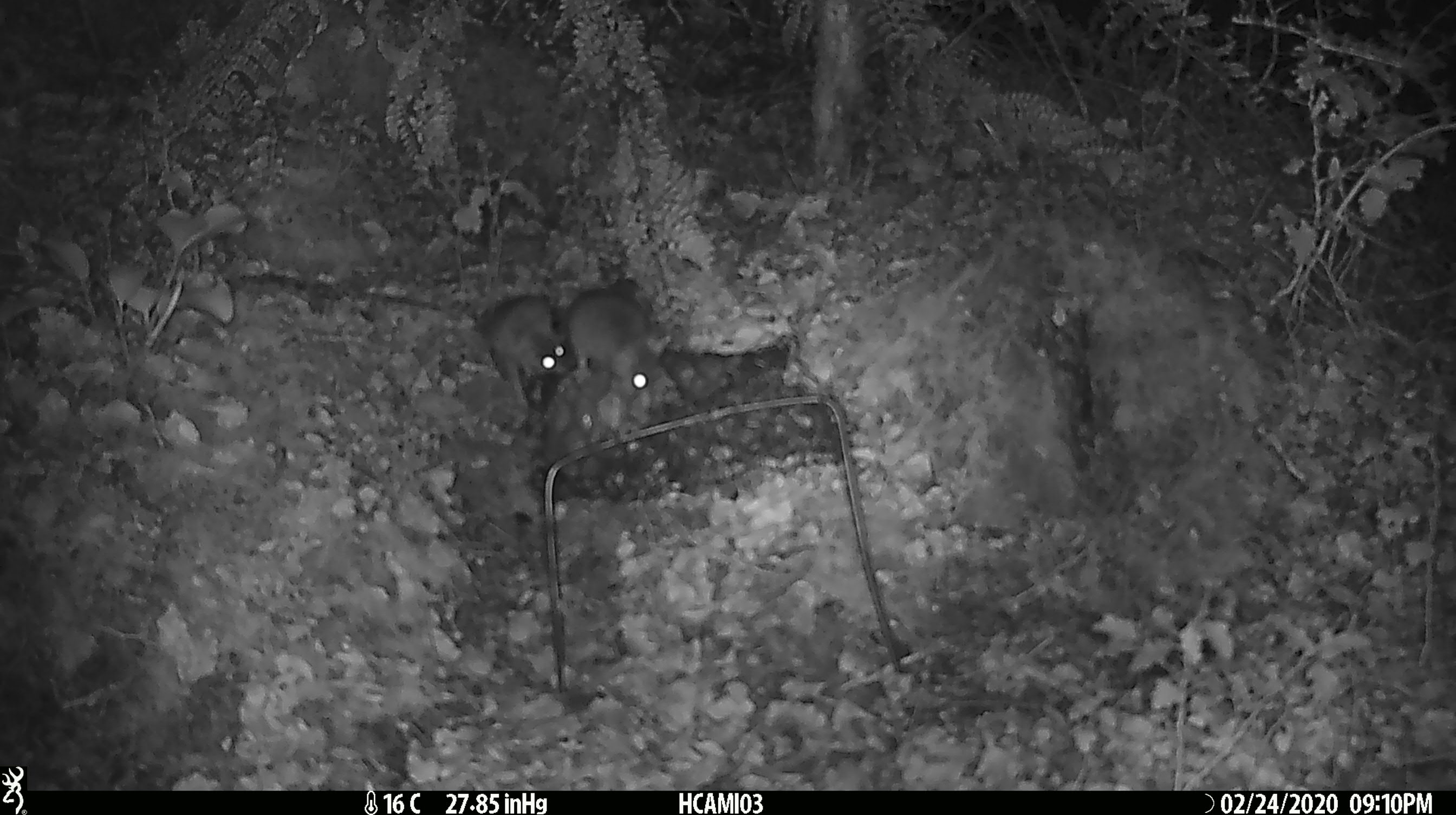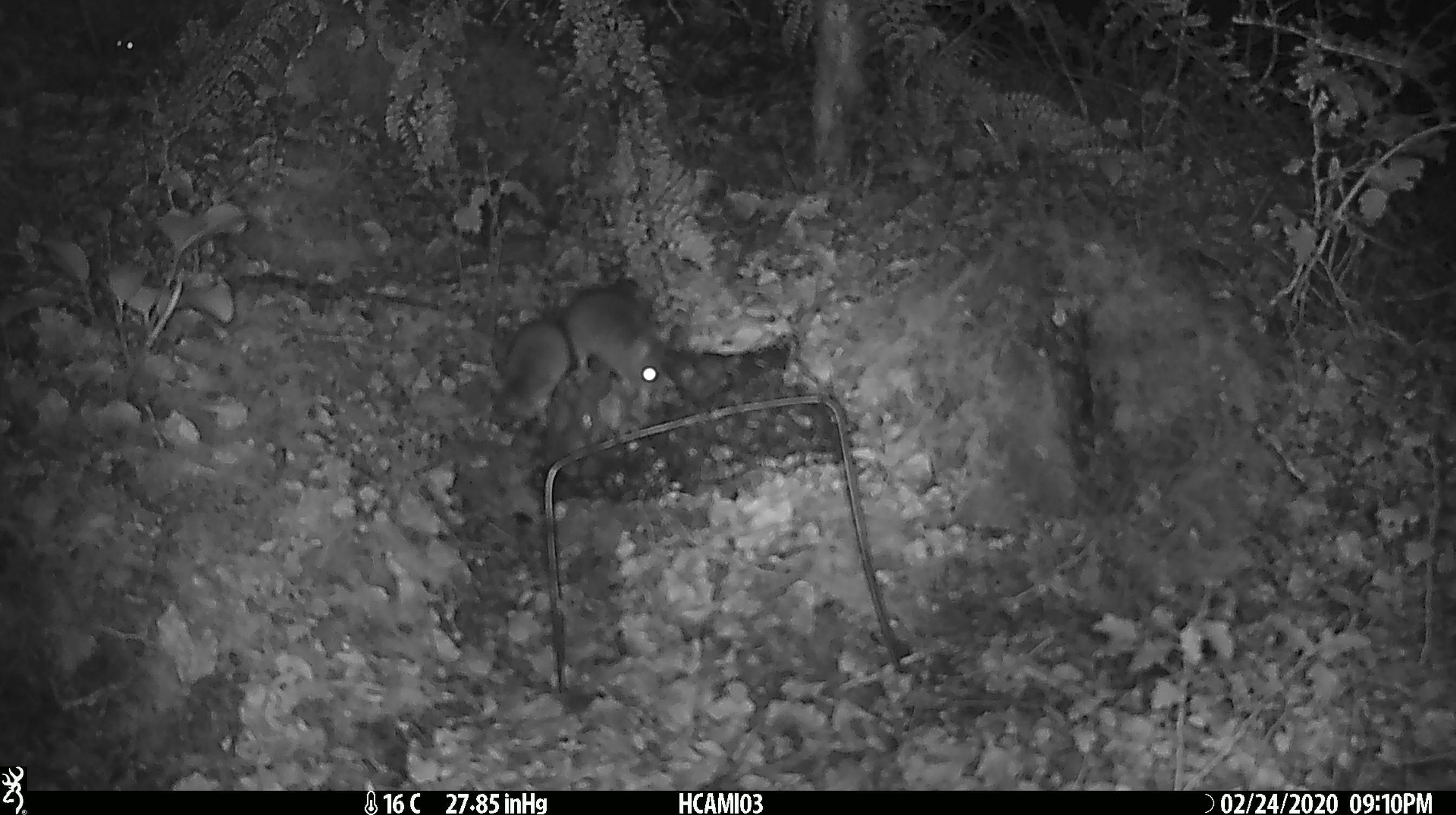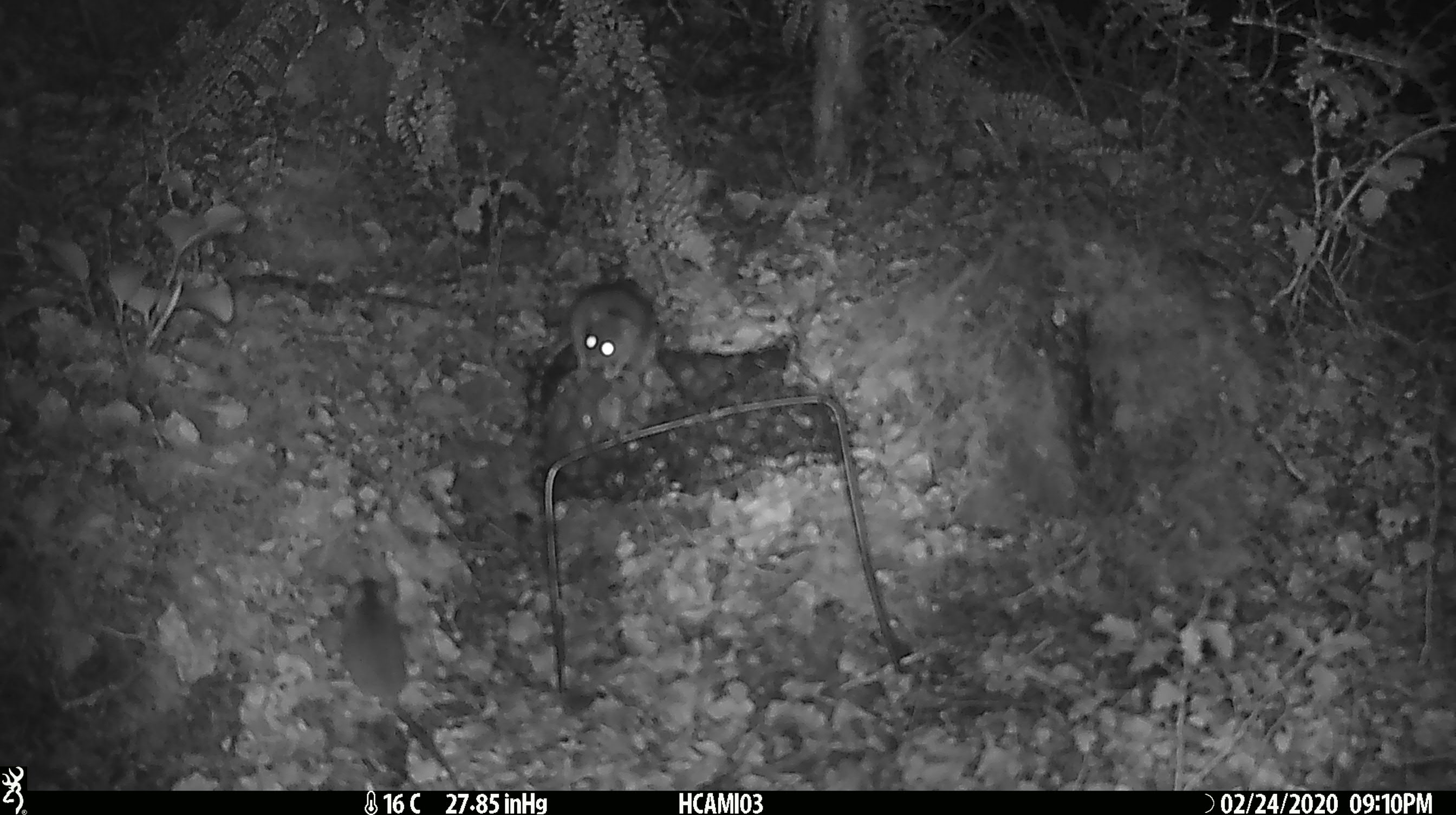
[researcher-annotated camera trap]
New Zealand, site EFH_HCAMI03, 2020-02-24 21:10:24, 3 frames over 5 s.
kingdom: Animalia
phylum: Chordata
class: Mammalia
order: Rodentia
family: Muridae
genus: Mus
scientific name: Mus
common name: mouse